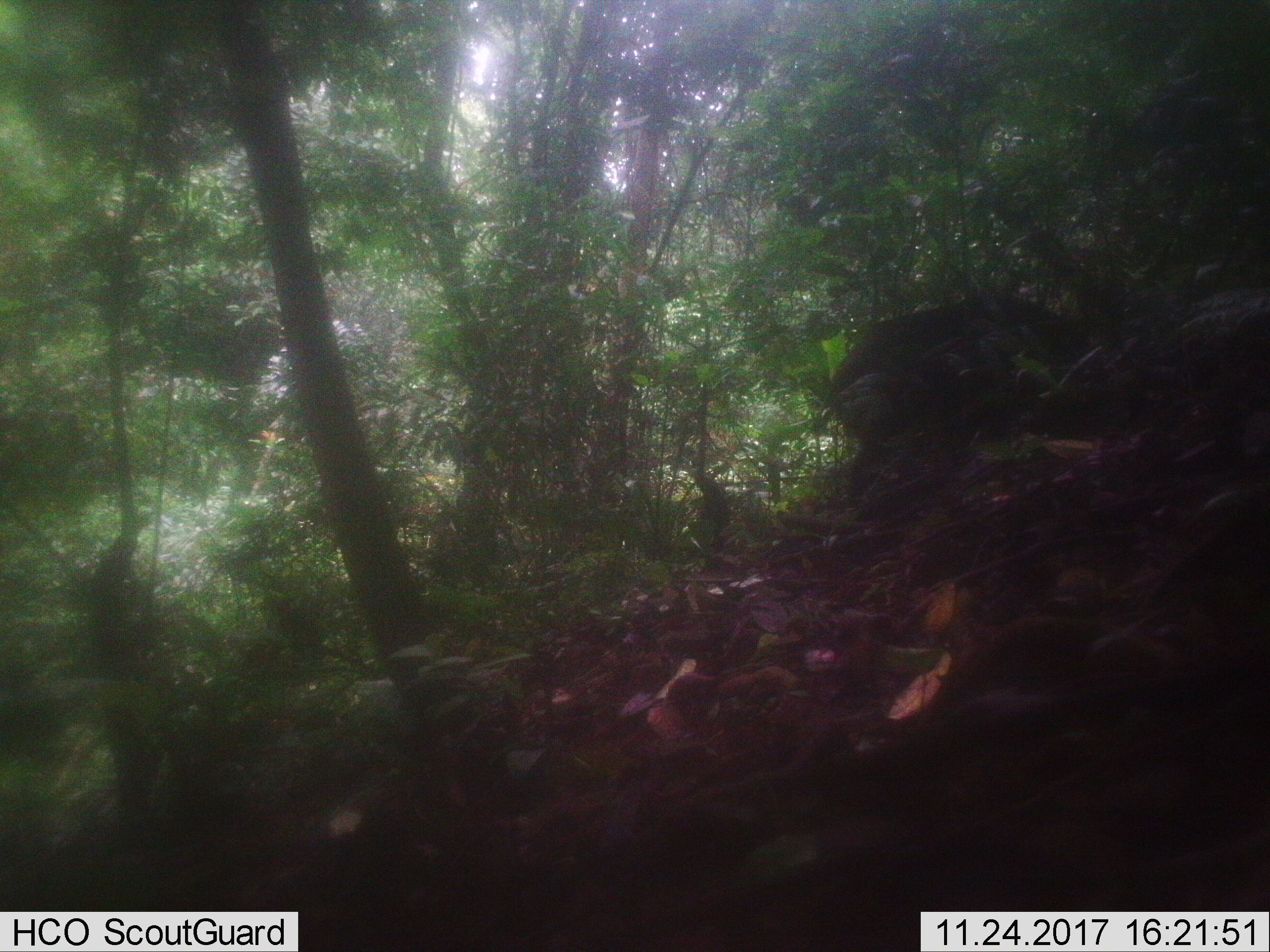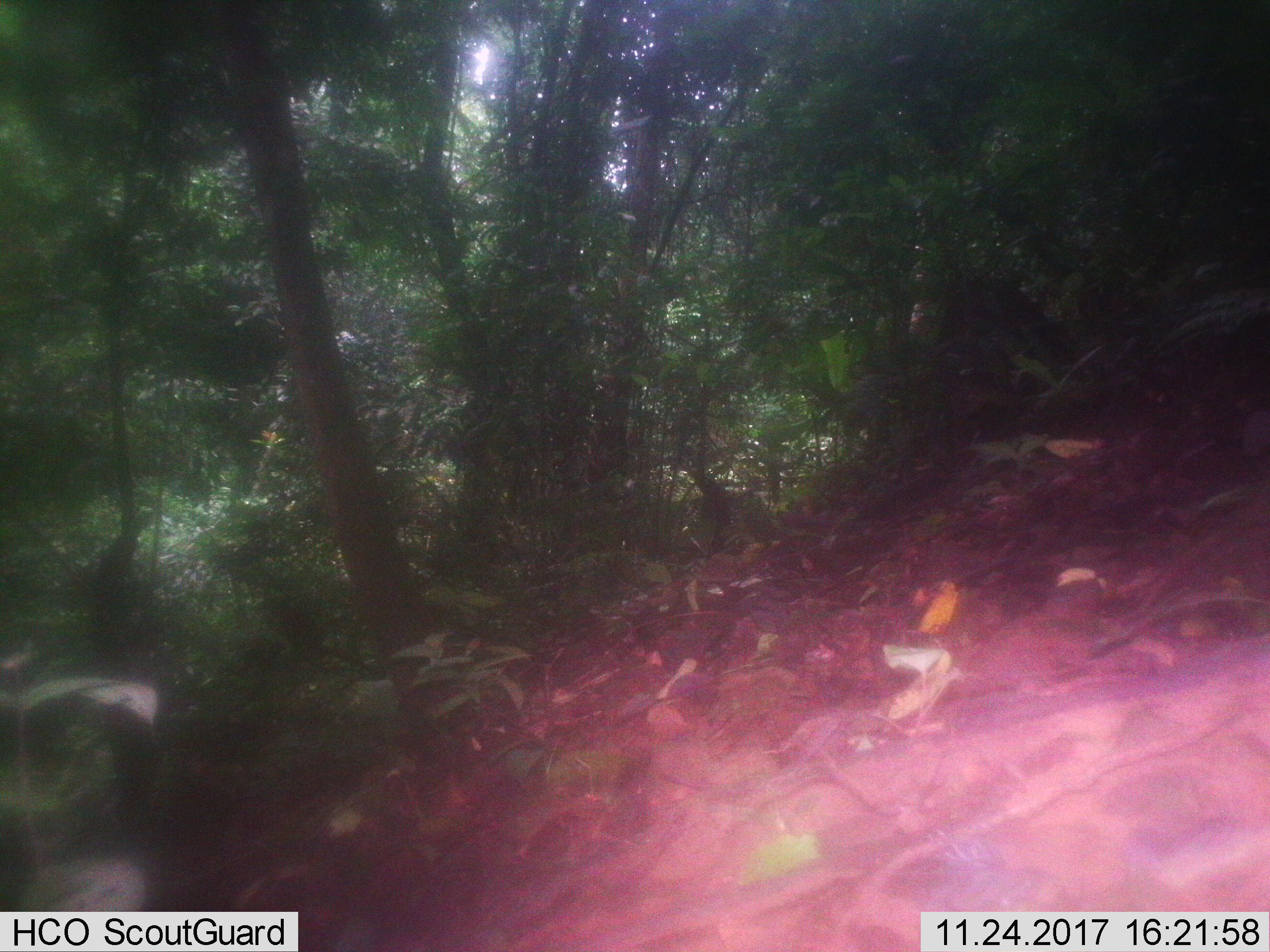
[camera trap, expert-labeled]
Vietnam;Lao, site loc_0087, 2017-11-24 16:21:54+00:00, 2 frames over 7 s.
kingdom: Animalia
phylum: Chordata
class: Mammalia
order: Artiodactyla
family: Suidae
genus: Sus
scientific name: Sus scrofa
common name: eurasian wild pig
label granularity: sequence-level